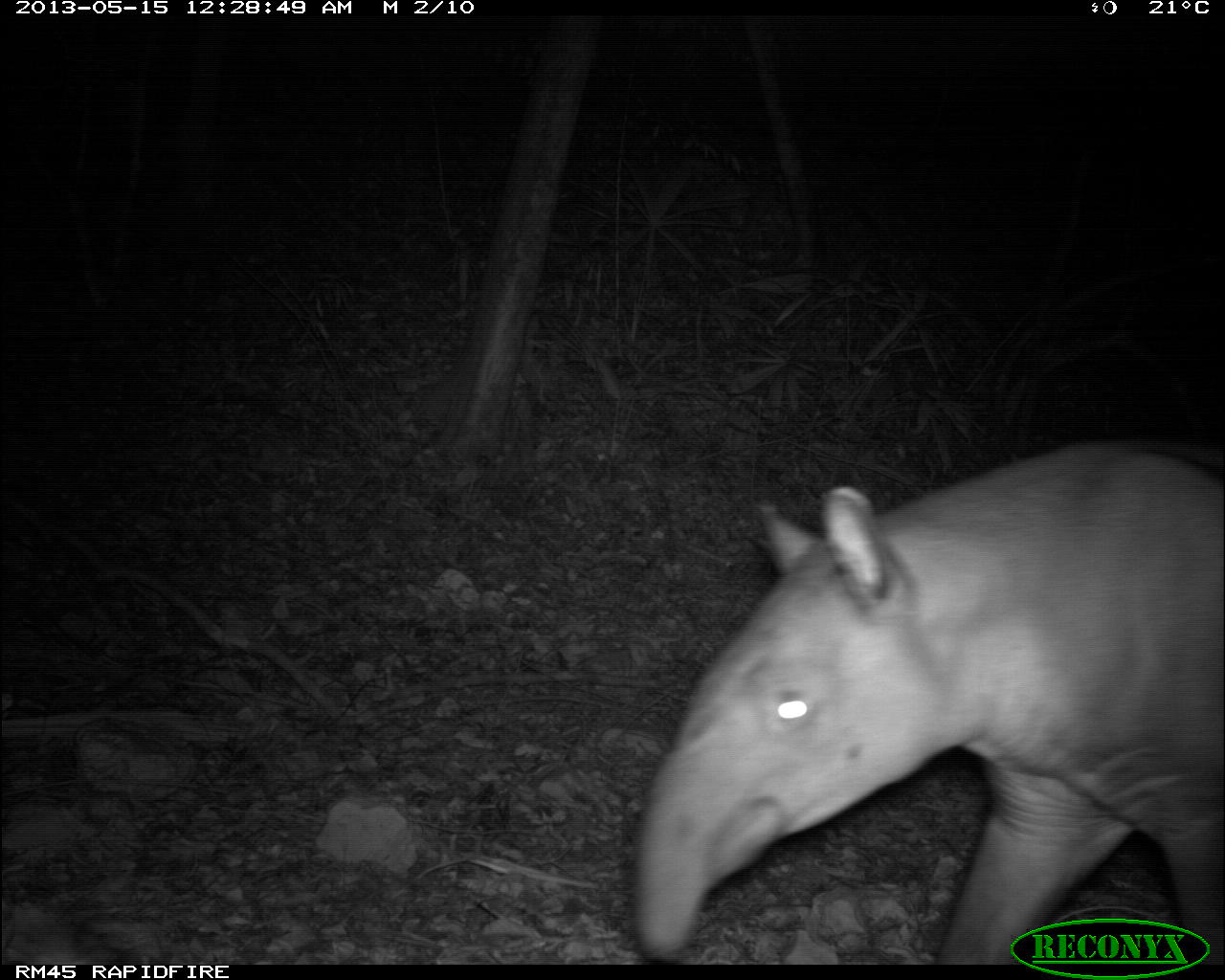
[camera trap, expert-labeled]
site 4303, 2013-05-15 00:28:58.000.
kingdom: Animalia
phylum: Chordata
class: Mammalia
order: Perissodactyla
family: Tapiridae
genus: Tapirus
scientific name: Tapirus bairdii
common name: baird's tapir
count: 1